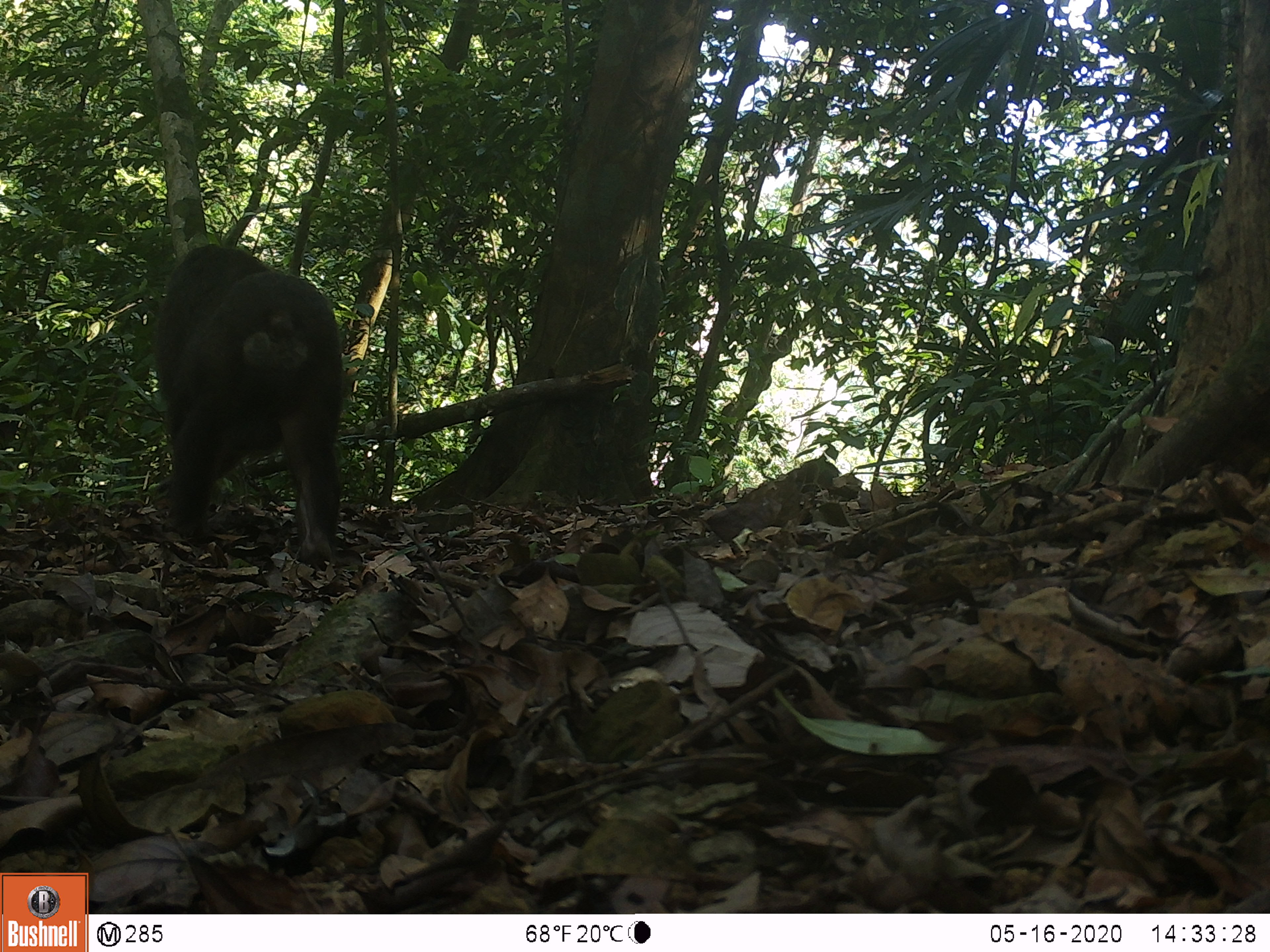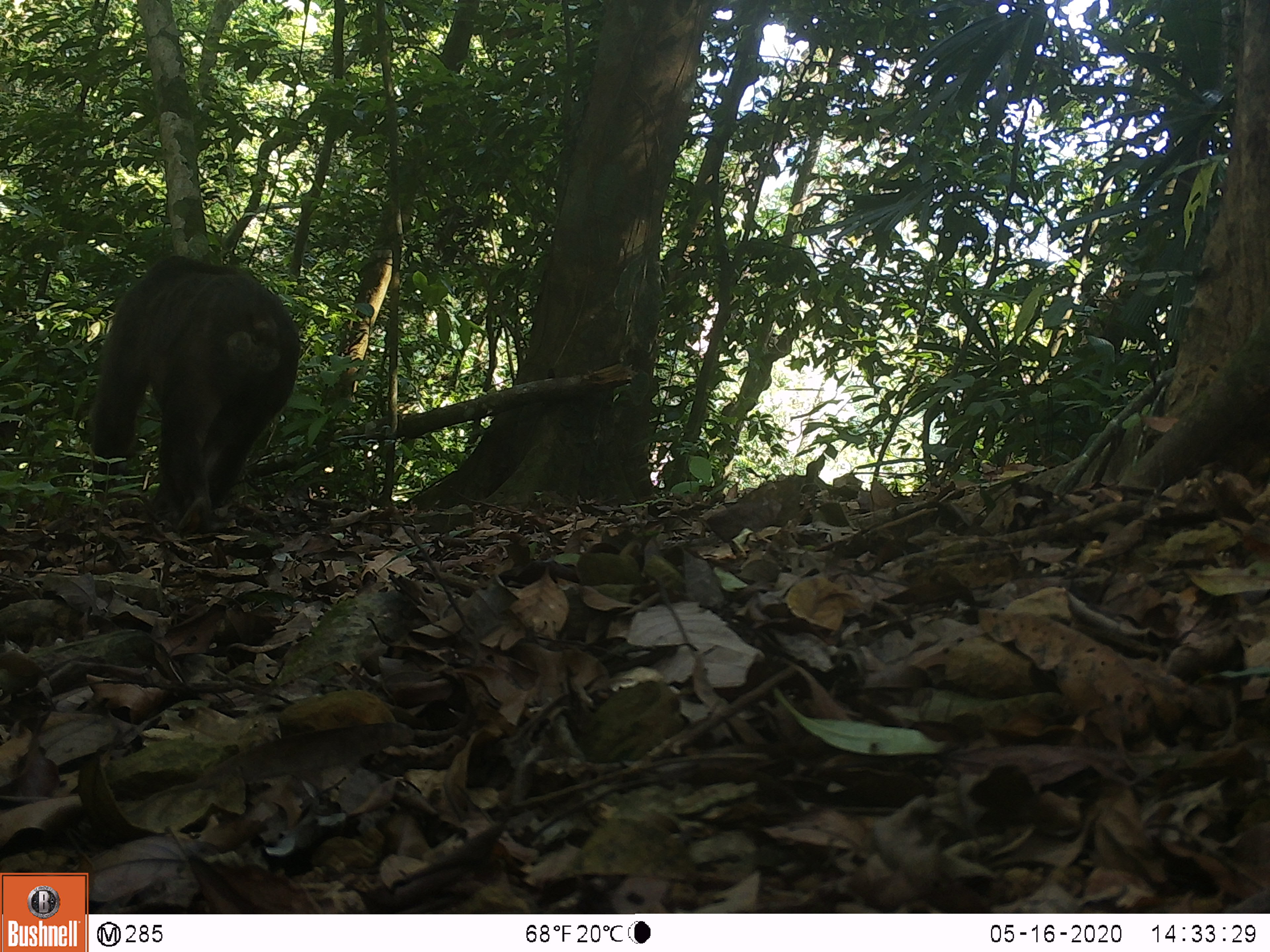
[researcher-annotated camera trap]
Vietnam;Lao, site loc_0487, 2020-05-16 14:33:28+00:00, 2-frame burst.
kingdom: Animalia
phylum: Chordata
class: Mammalia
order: Primates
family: Cercopithecidae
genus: Macaca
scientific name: Macaca arctoides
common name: stump-tailed macaque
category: stump tailed macaque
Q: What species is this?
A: Stump tailed macaque (stump-tailed macaque) (Macaca arctoides).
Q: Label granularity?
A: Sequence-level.